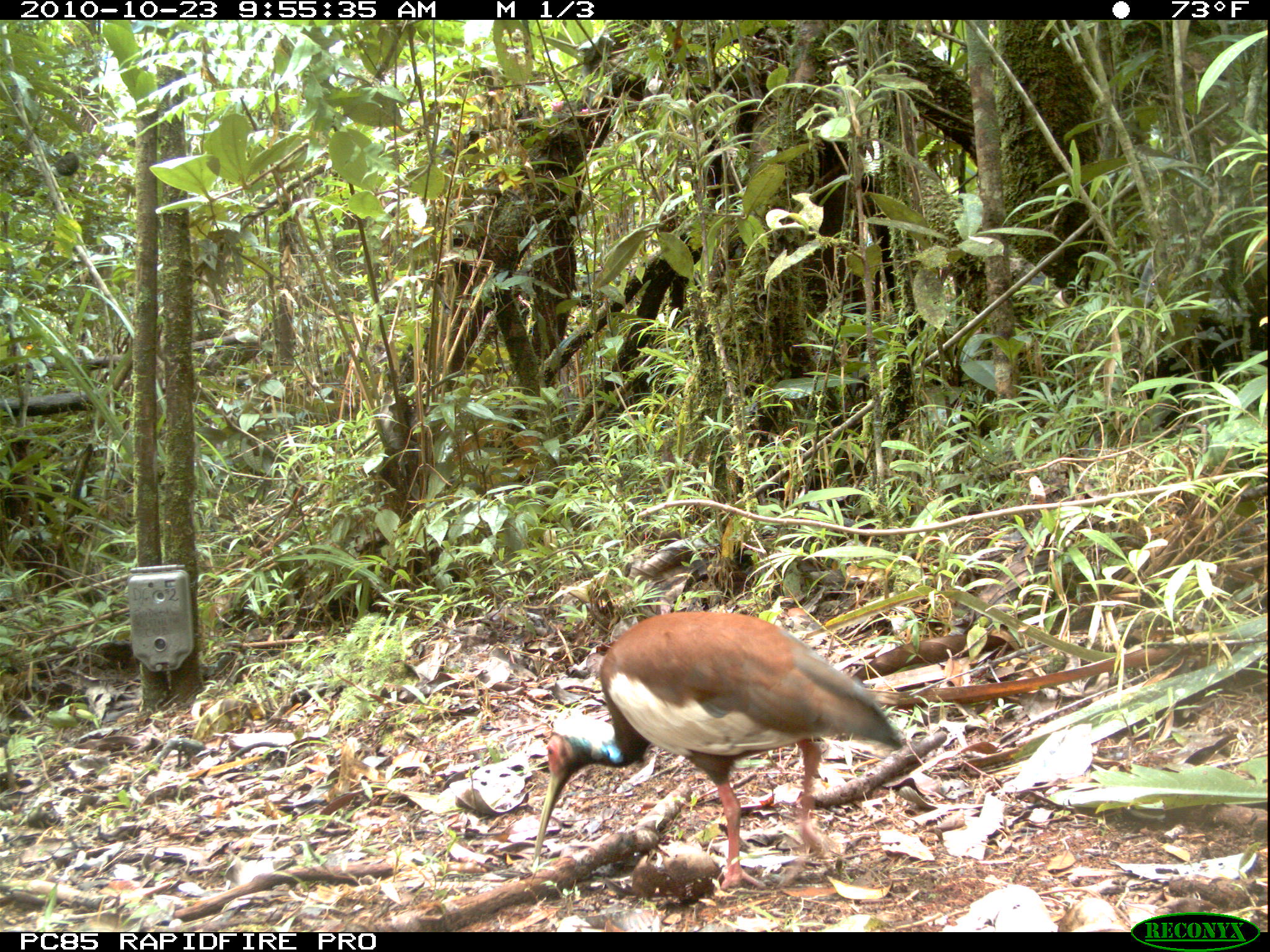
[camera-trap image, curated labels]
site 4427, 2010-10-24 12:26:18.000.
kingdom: Animalia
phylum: Chordata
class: Aves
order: Cuculiformes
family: Cuculidae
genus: Coua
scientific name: Coua serriana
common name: red-breasted coua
Coua serriana (red-breasted coua), count 1.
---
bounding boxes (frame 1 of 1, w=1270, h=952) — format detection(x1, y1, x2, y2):
coua serriana: detection(531, 609, 905, 890)